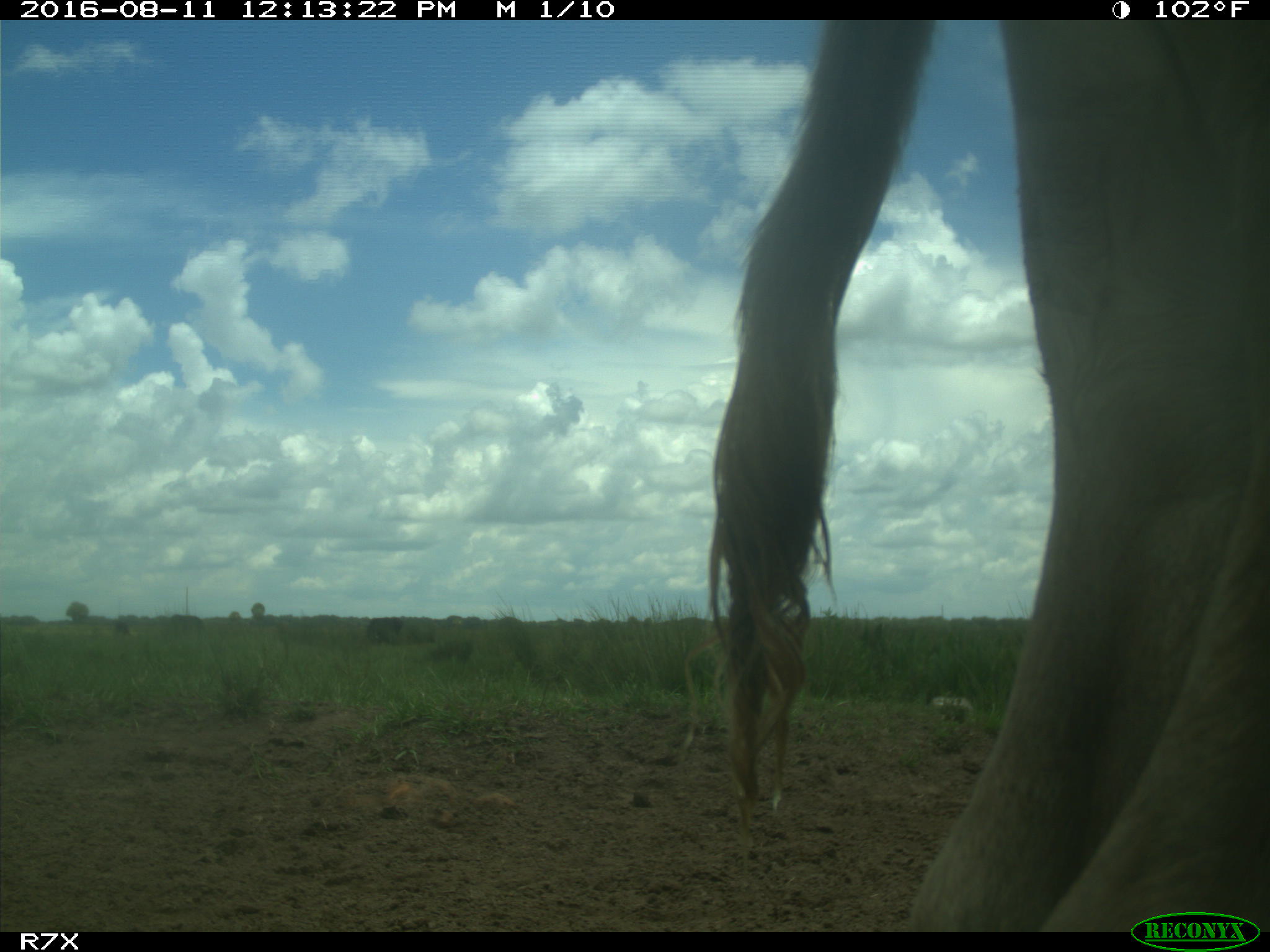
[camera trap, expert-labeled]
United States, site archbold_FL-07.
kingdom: Animalia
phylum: Chordata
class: Mammalia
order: Artiodactyla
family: Bovidae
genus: Bos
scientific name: Bos taurus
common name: domestic cow